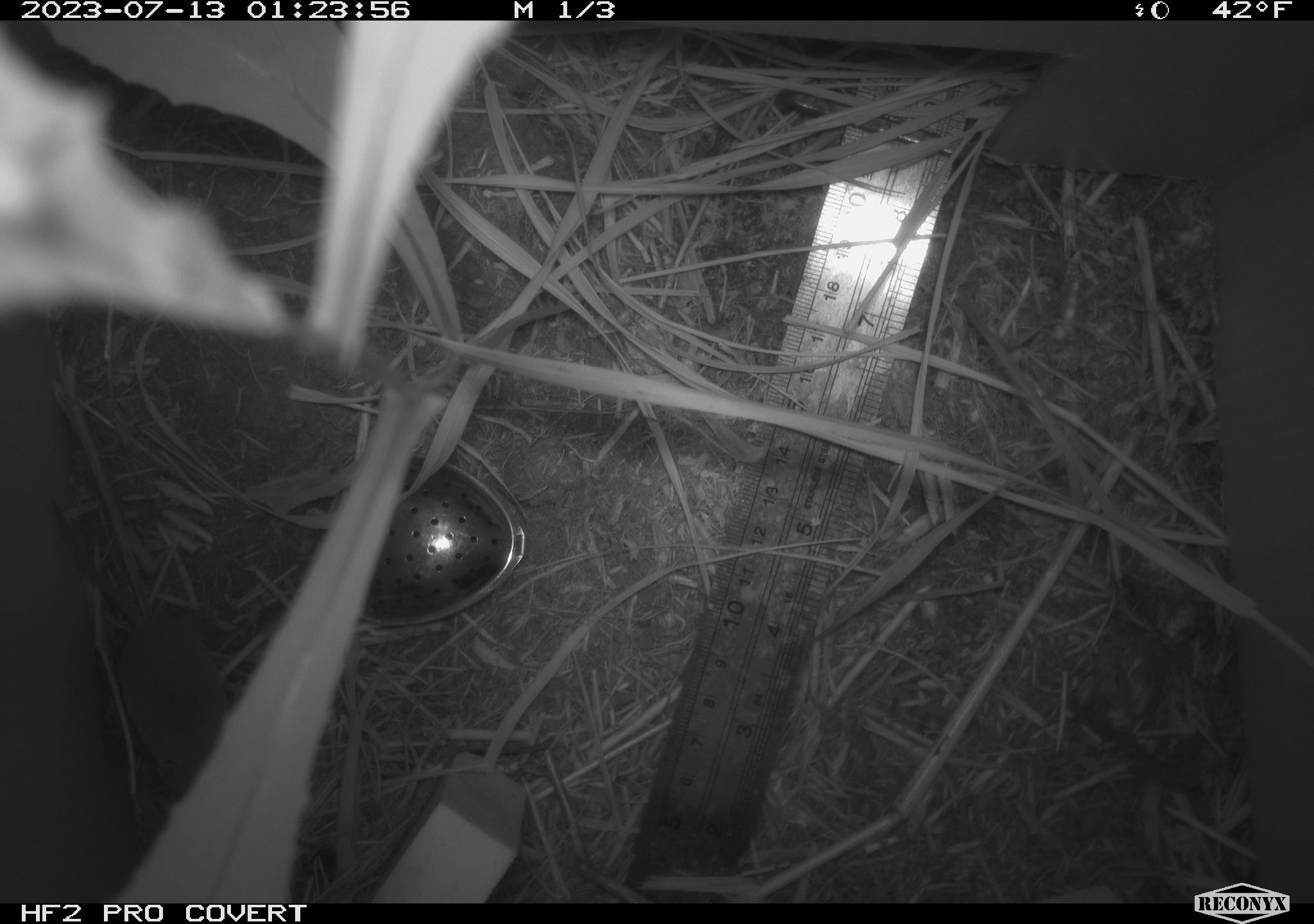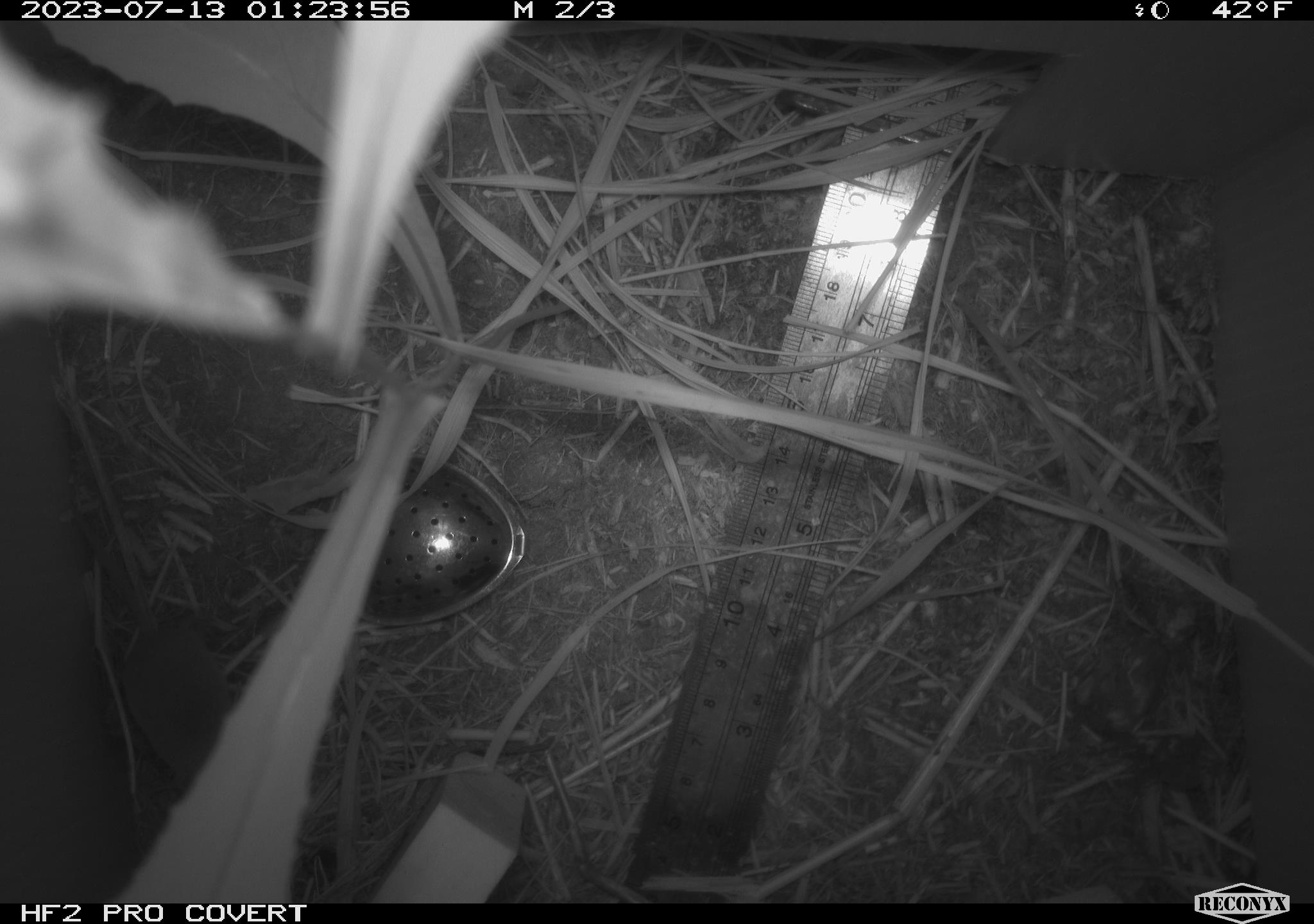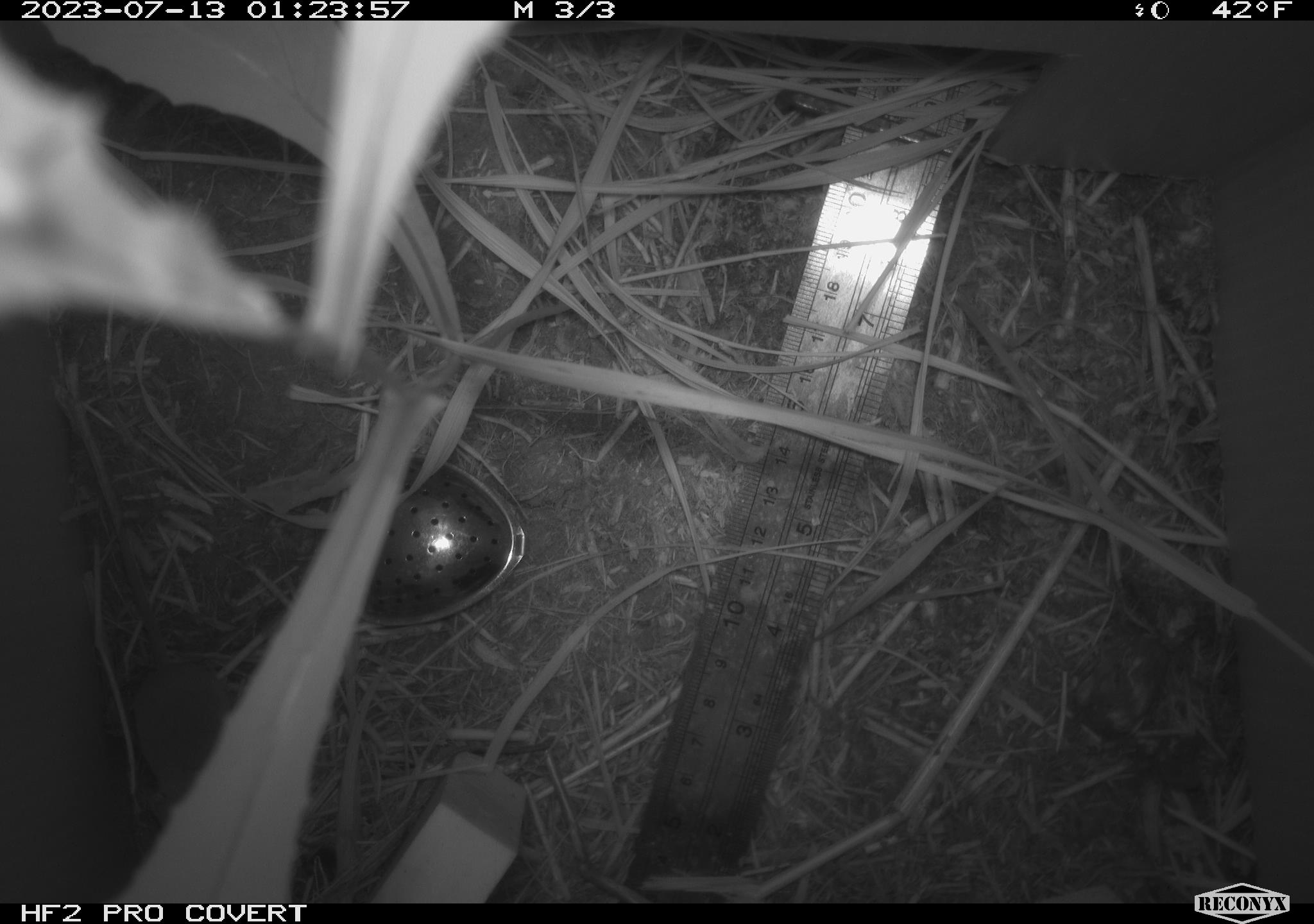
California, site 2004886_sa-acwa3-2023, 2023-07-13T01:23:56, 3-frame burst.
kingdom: Animalia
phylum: Chordata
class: Mammalia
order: Eulipotyphla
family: Soricidae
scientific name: Soricidae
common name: shrews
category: soricidae family